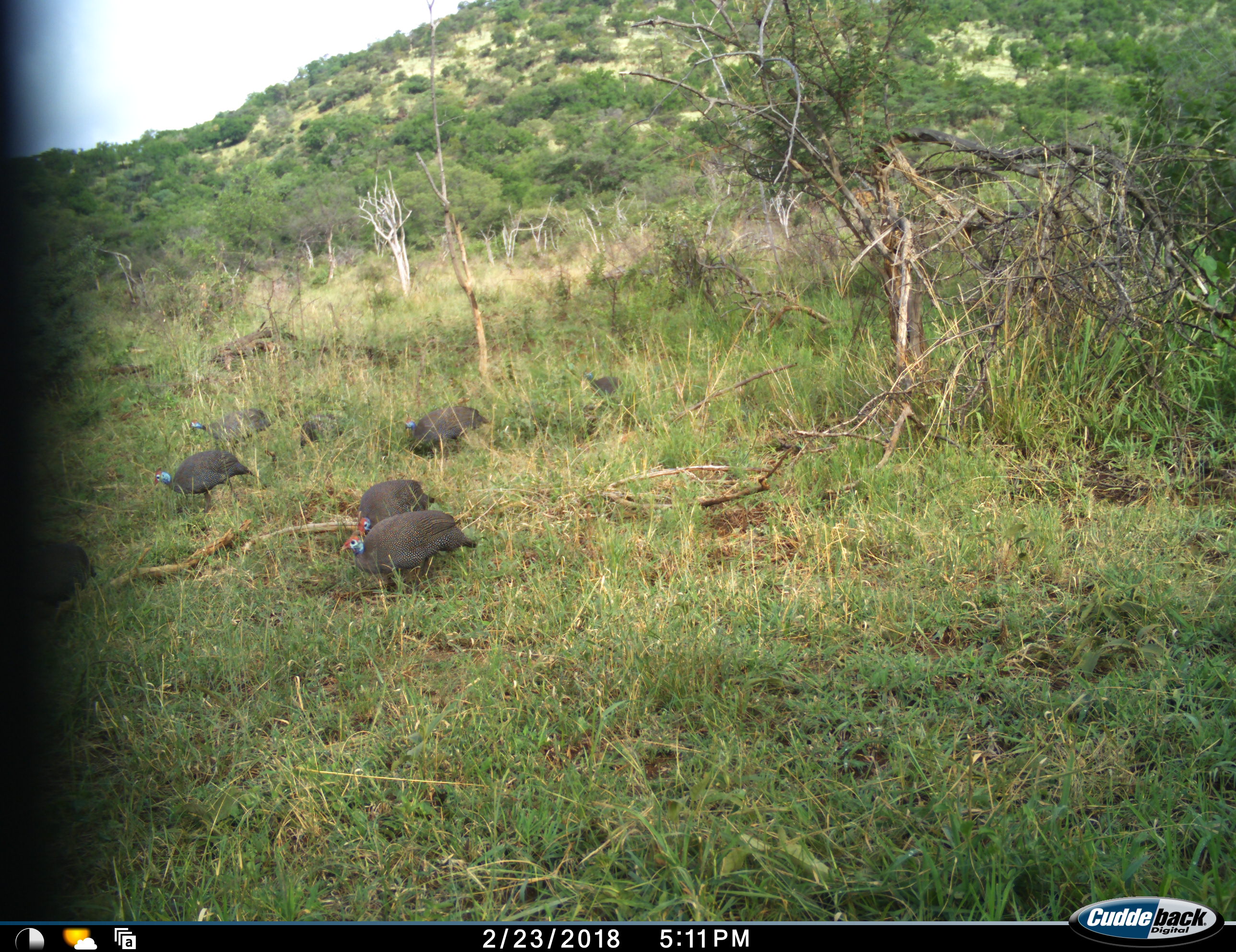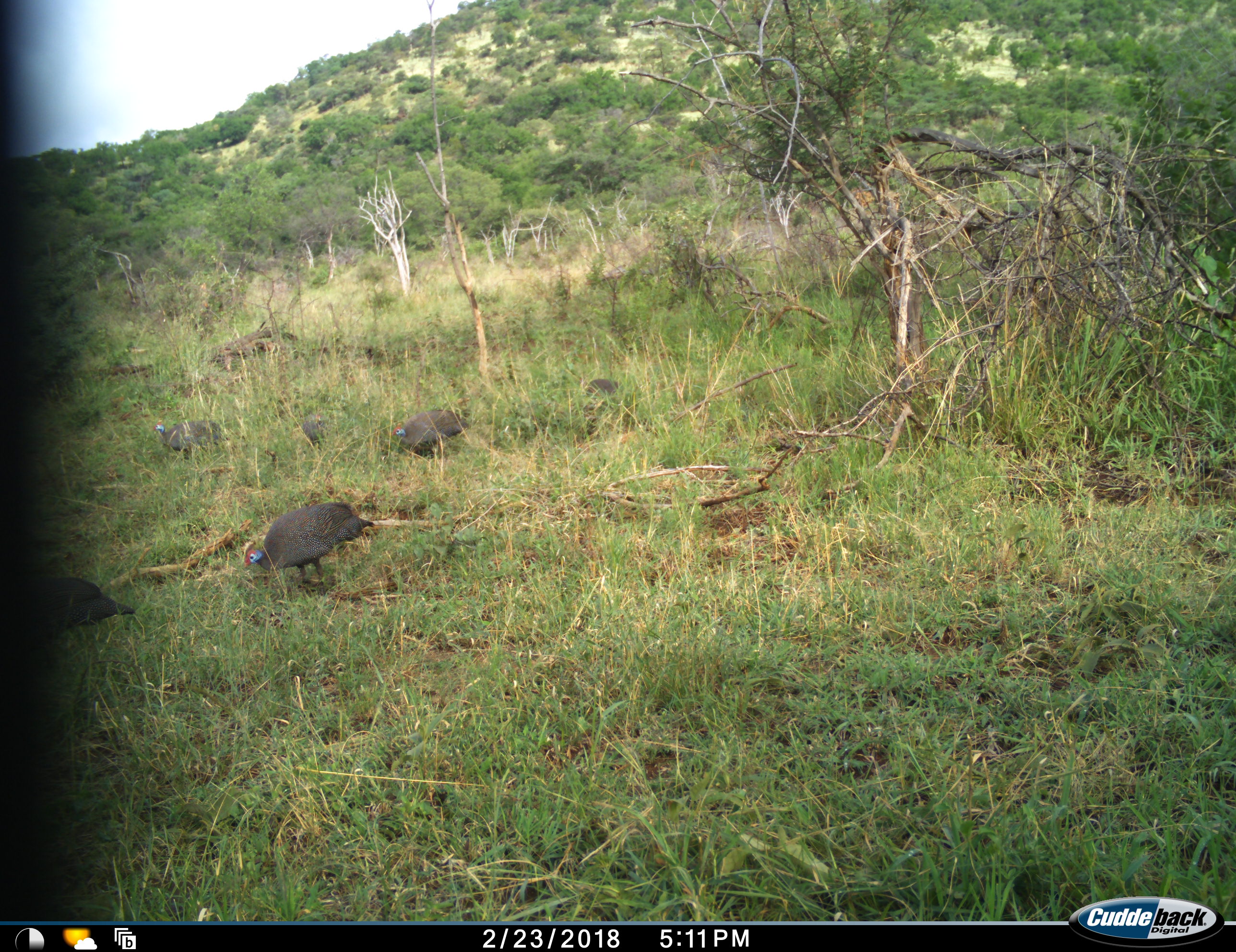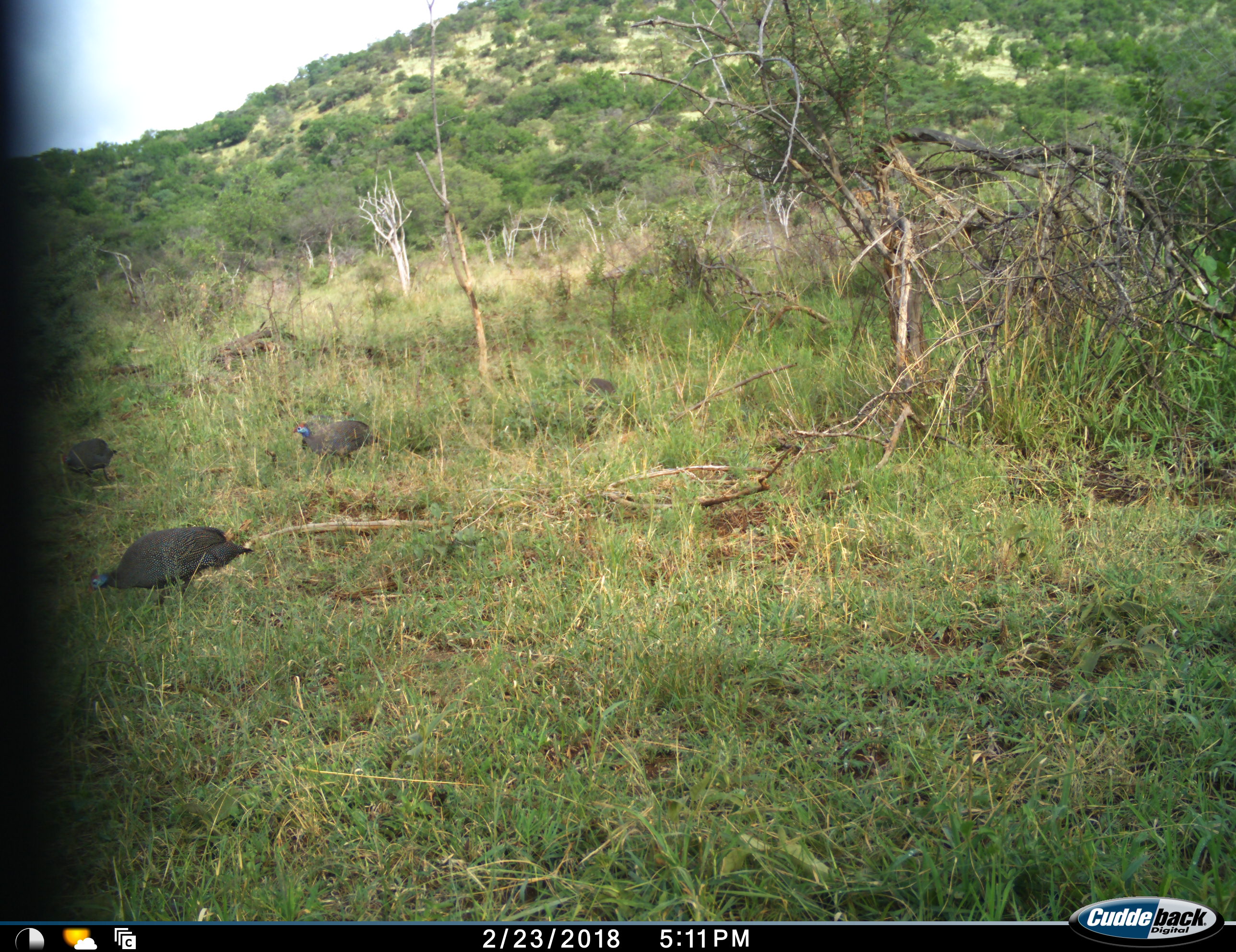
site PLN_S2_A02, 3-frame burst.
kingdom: Animalia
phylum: Chordata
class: Aves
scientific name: Aves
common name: bird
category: birdother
Birdother (bird) (Aves), count 8. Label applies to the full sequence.